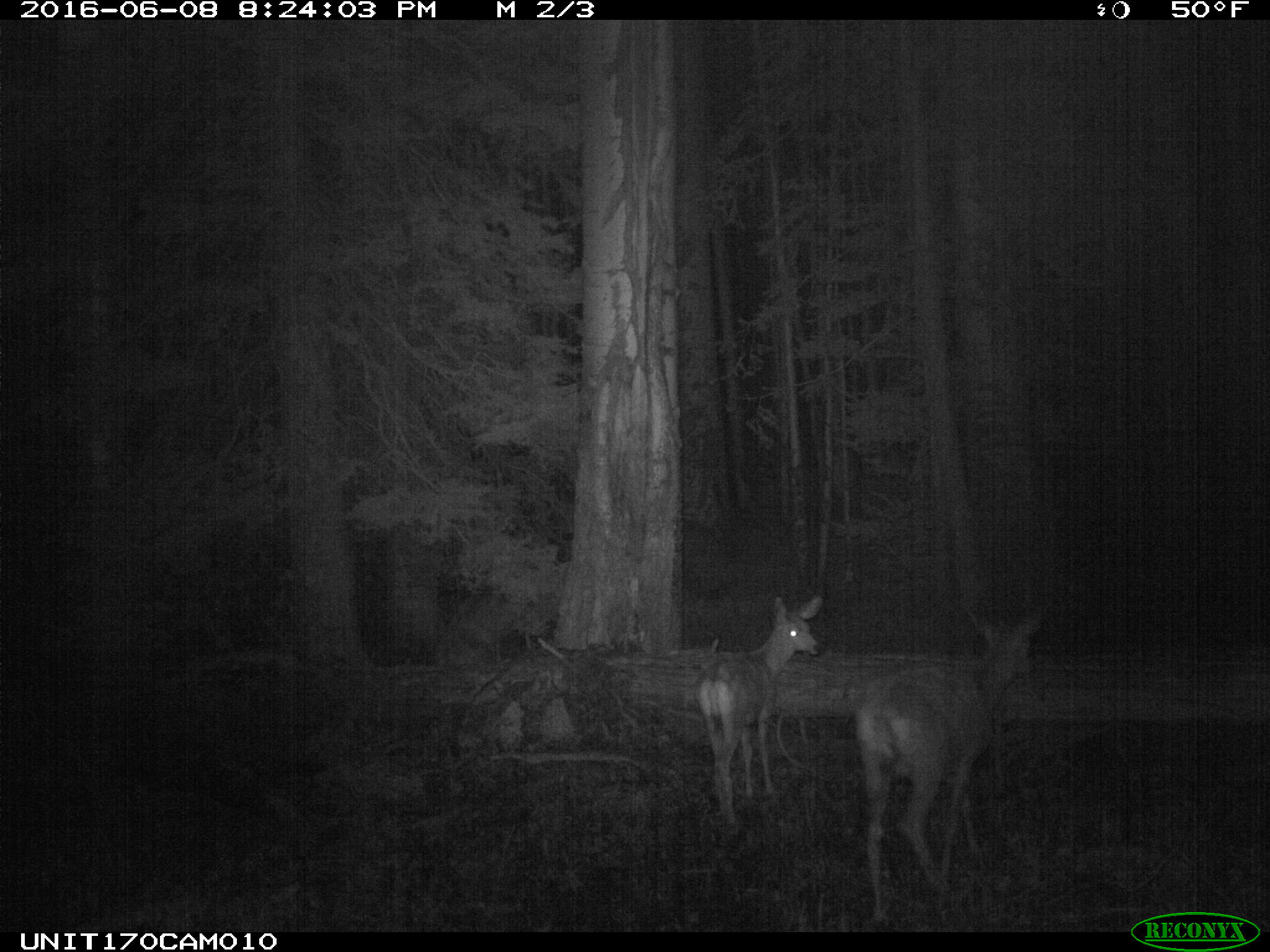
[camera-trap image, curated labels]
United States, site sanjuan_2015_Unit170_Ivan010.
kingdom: Animalia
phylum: Chordata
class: Mammalia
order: Artiodactyla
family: Cervidae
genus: Odocoileus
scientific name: Odocoileus hemionus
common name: mule deer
Odocoileus hemionus (mule deer).